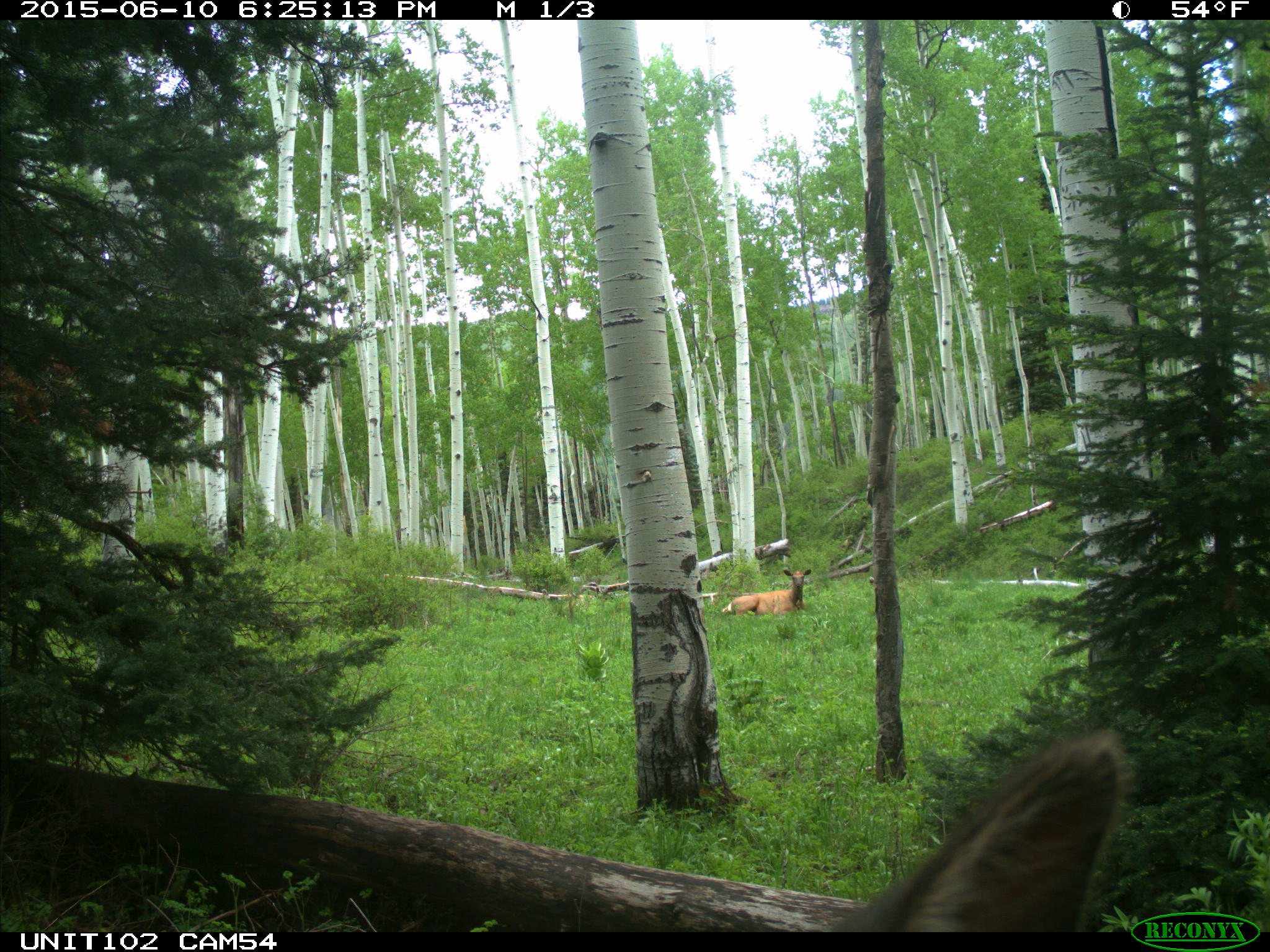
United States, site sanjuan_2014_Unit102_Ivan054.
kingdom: Animalia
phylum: Chordata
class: Mammalia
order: Artiodactyla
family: Cervidae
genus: Cervus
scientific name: Cervus elaphus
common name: red deer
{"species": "Cervus elaphus (red deer)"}